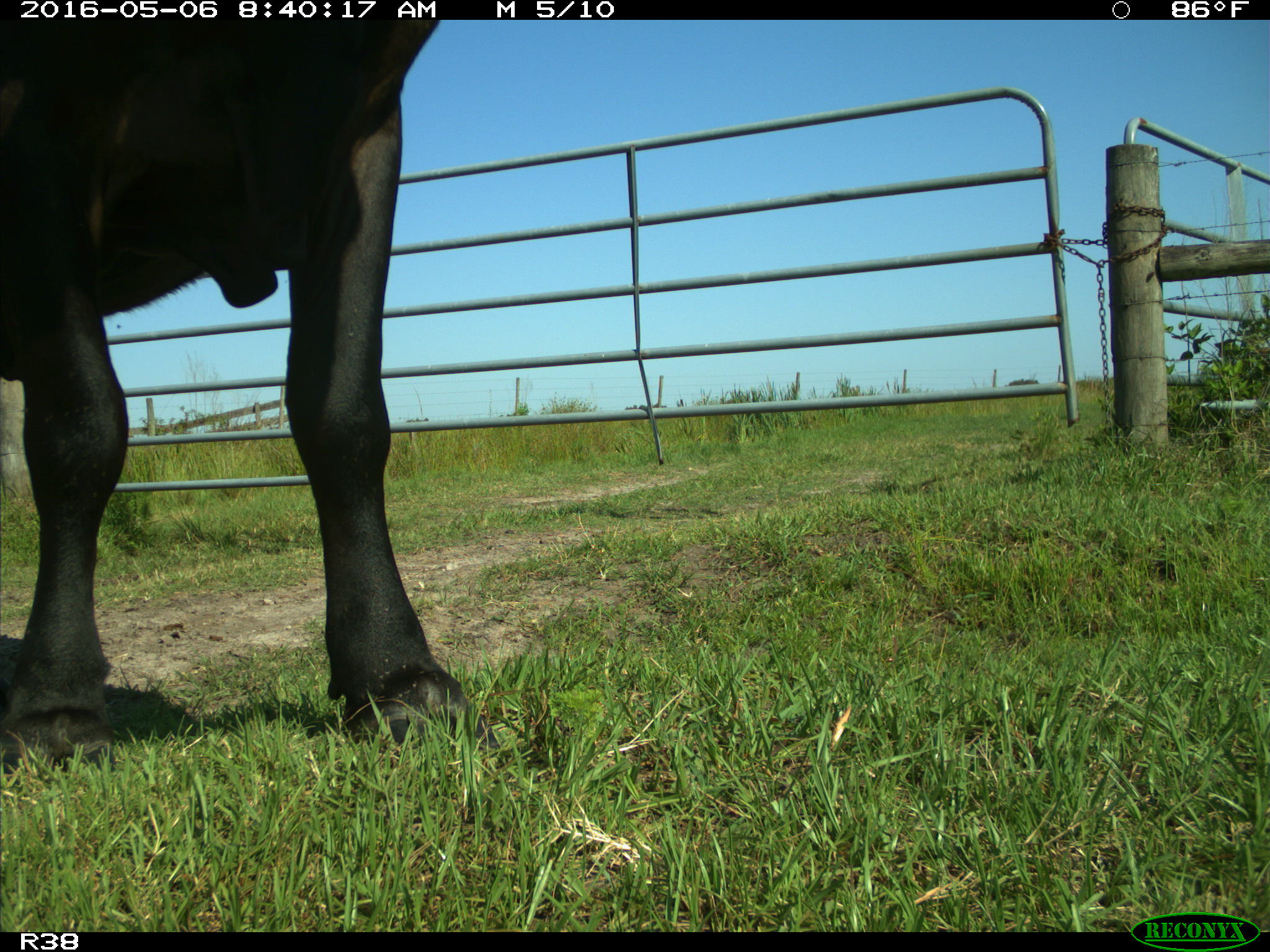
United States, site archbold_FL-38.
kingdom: Animalia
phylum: Chordata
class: Mammalia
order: Artiodactyla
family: Bovidae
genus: Bos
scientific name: Bos taurus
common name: domestic cow